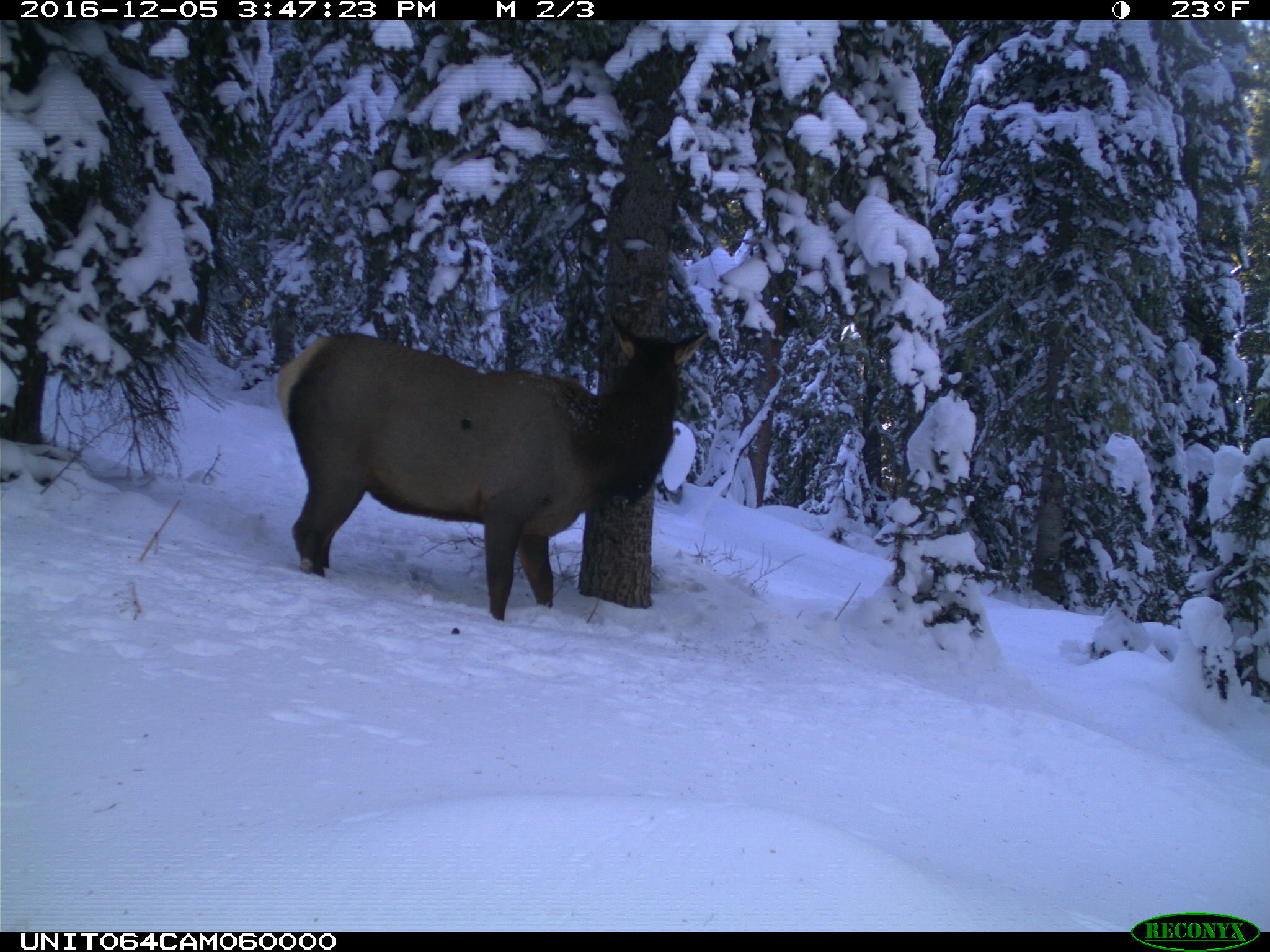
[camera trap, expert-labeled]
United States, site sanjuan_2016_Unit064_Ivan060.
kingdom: Animalia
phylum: Chordata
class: Mammalia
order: Artiodactyla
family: Cervidae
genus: Cervus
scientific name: Cervus elaphus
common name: red deer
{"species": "Cervus elaphus (red deer)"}